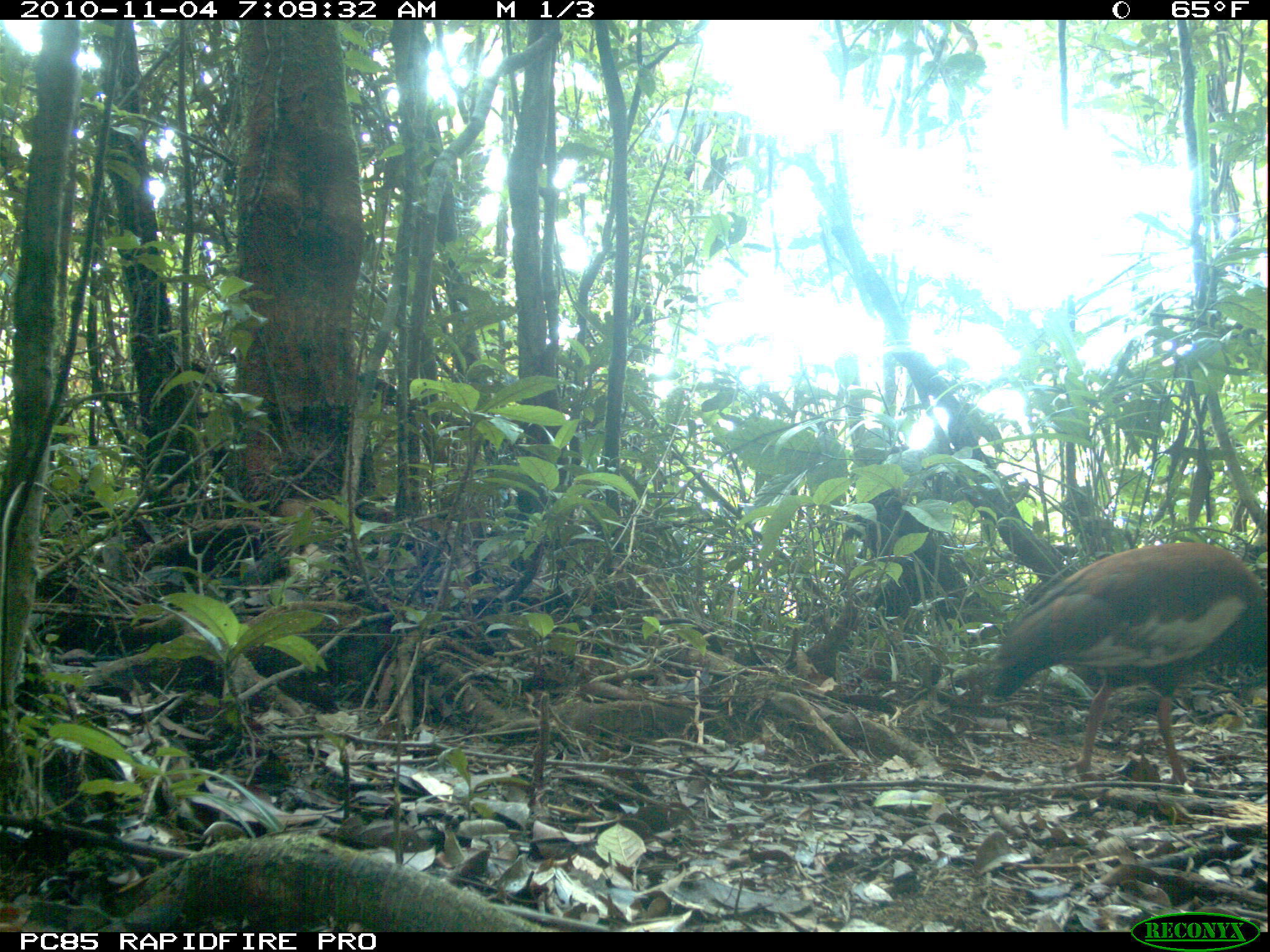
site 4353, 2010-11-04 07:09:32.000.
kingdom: Animalia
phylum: Chordata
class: Aves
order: Pelecaniformes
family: Threskiornithidae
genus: Lophotibis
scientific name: Lophotibis cristata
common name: madagascan ibis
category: lophotibis cristataa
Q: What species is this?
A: Lophotibis cristataa (madagascan ibis) (Lophotibis cristata).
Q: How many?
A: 1.